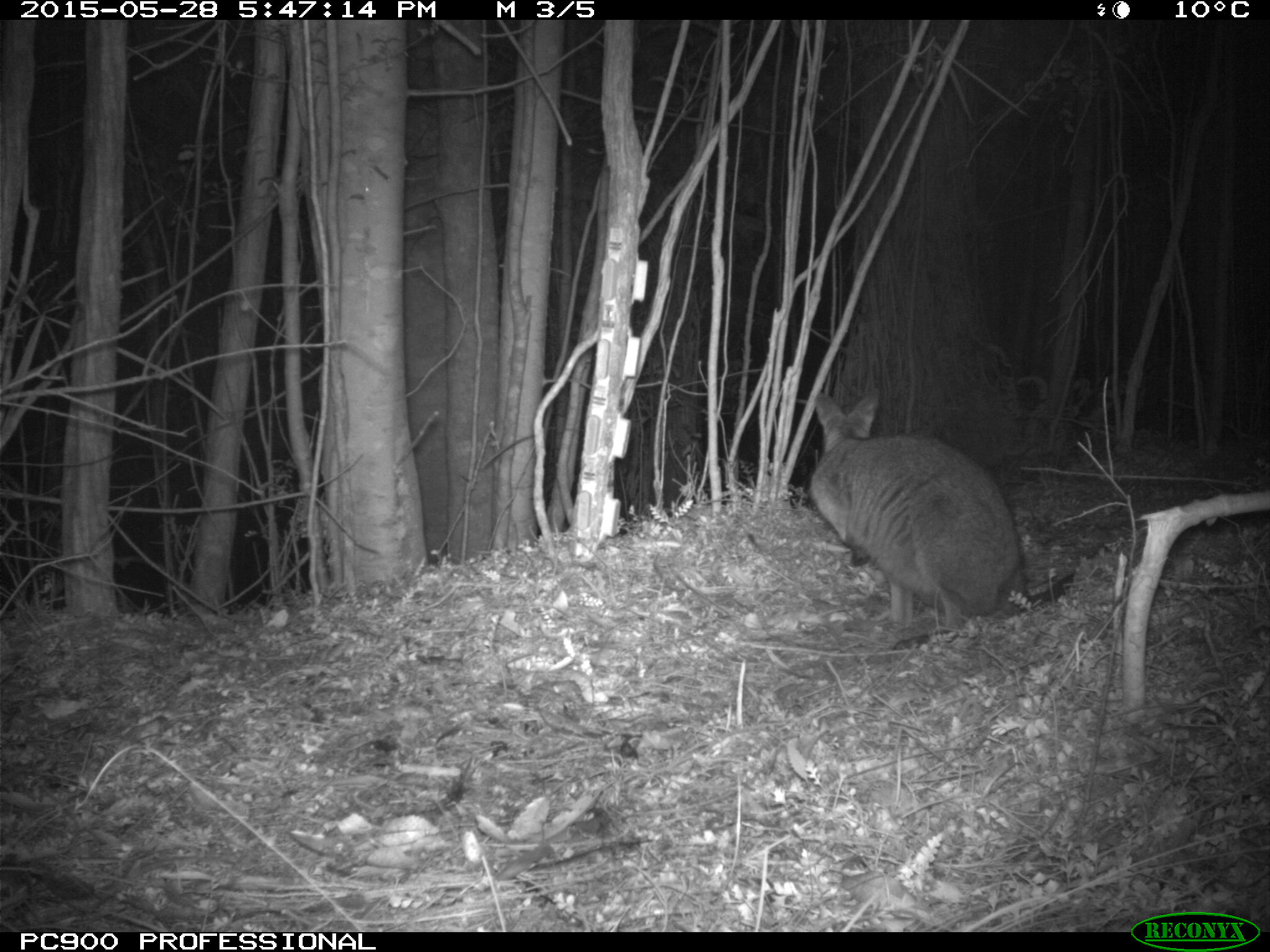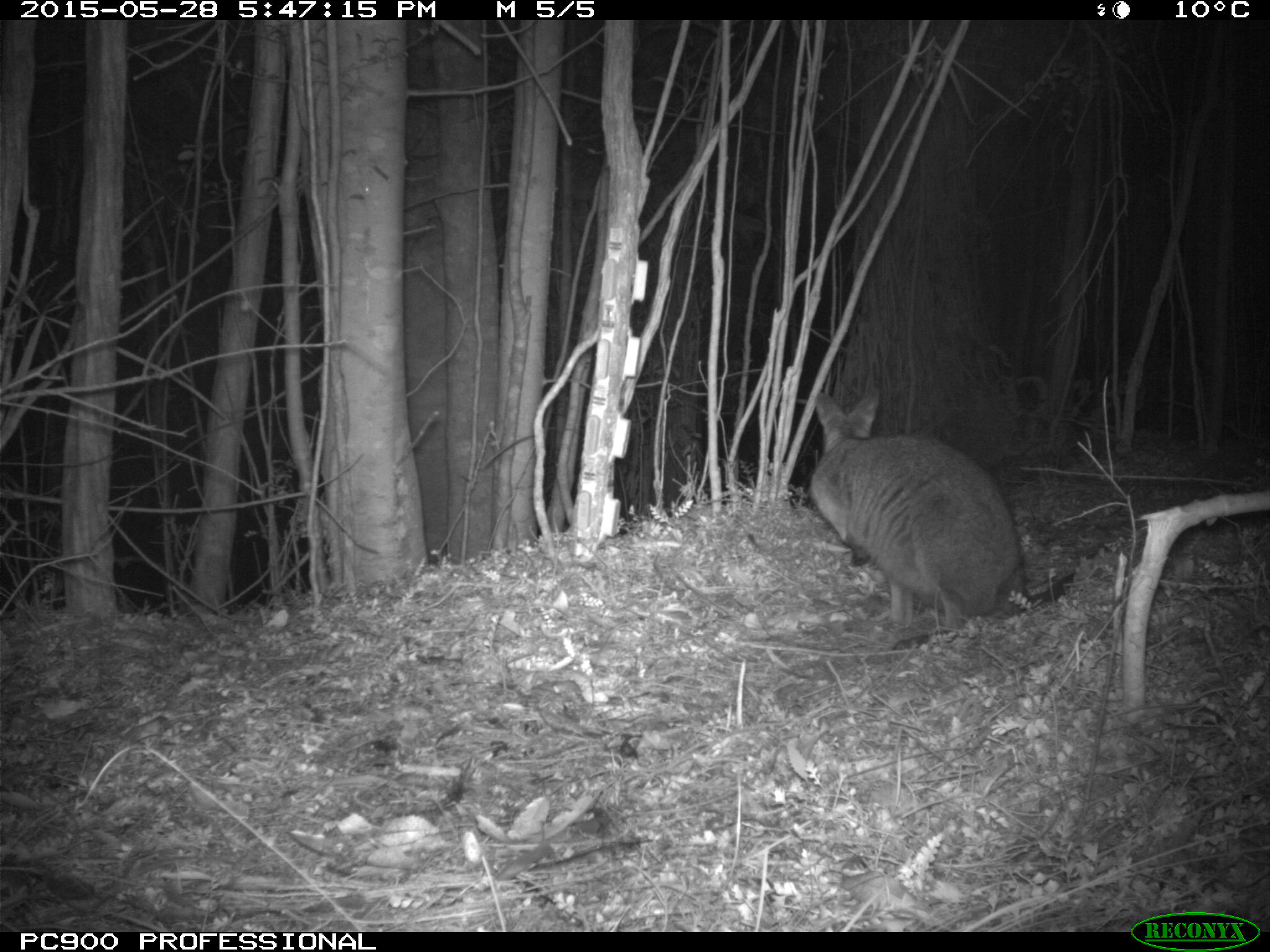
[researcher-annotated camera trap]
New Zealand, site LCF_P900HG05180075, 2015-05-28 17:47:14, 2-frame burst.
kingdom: Animalia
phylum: Chordata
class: Mammalia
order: Diprotodontia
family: Macropodidae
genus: Notamacropus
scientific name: Notamacropus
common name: wallaby